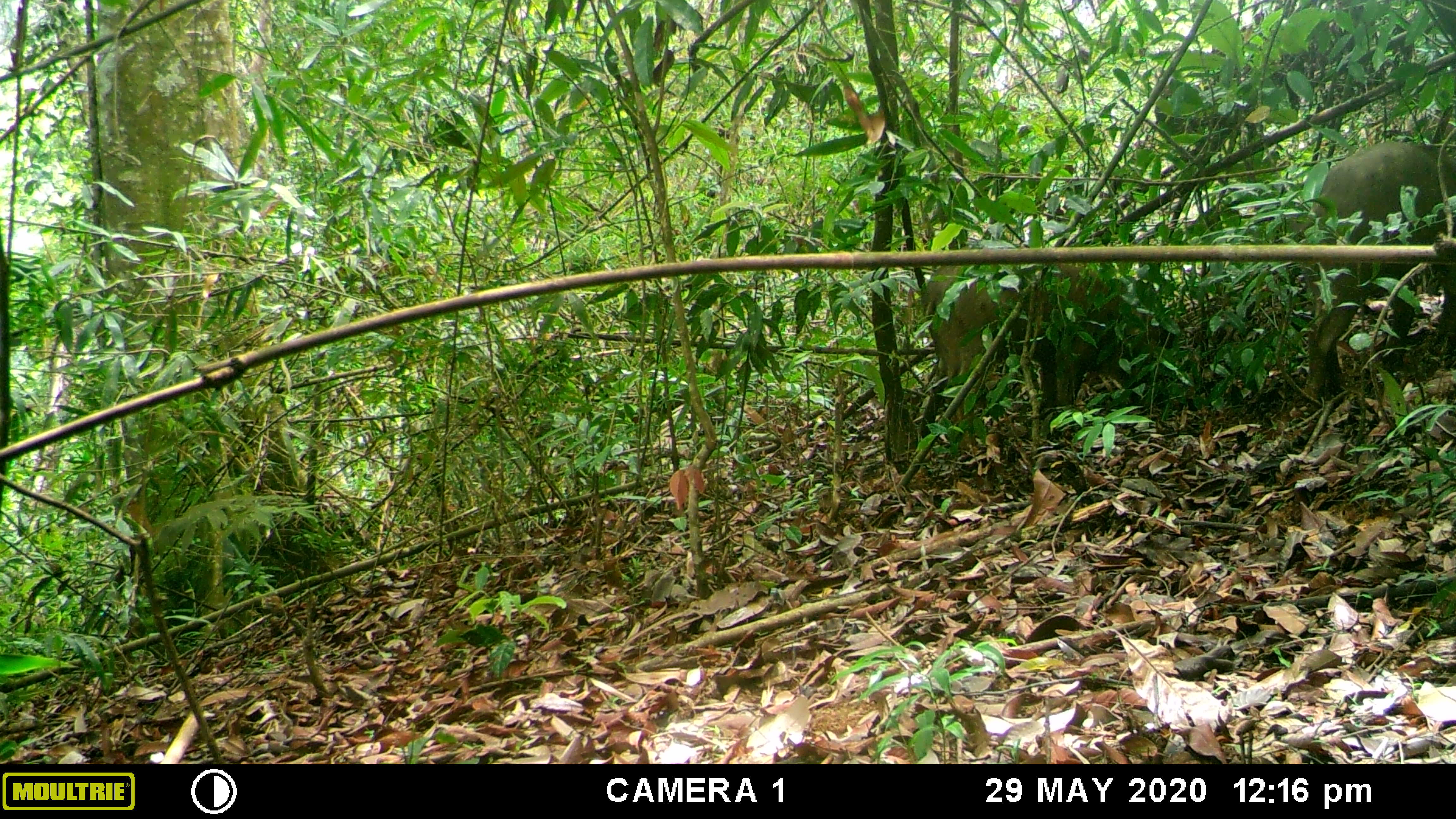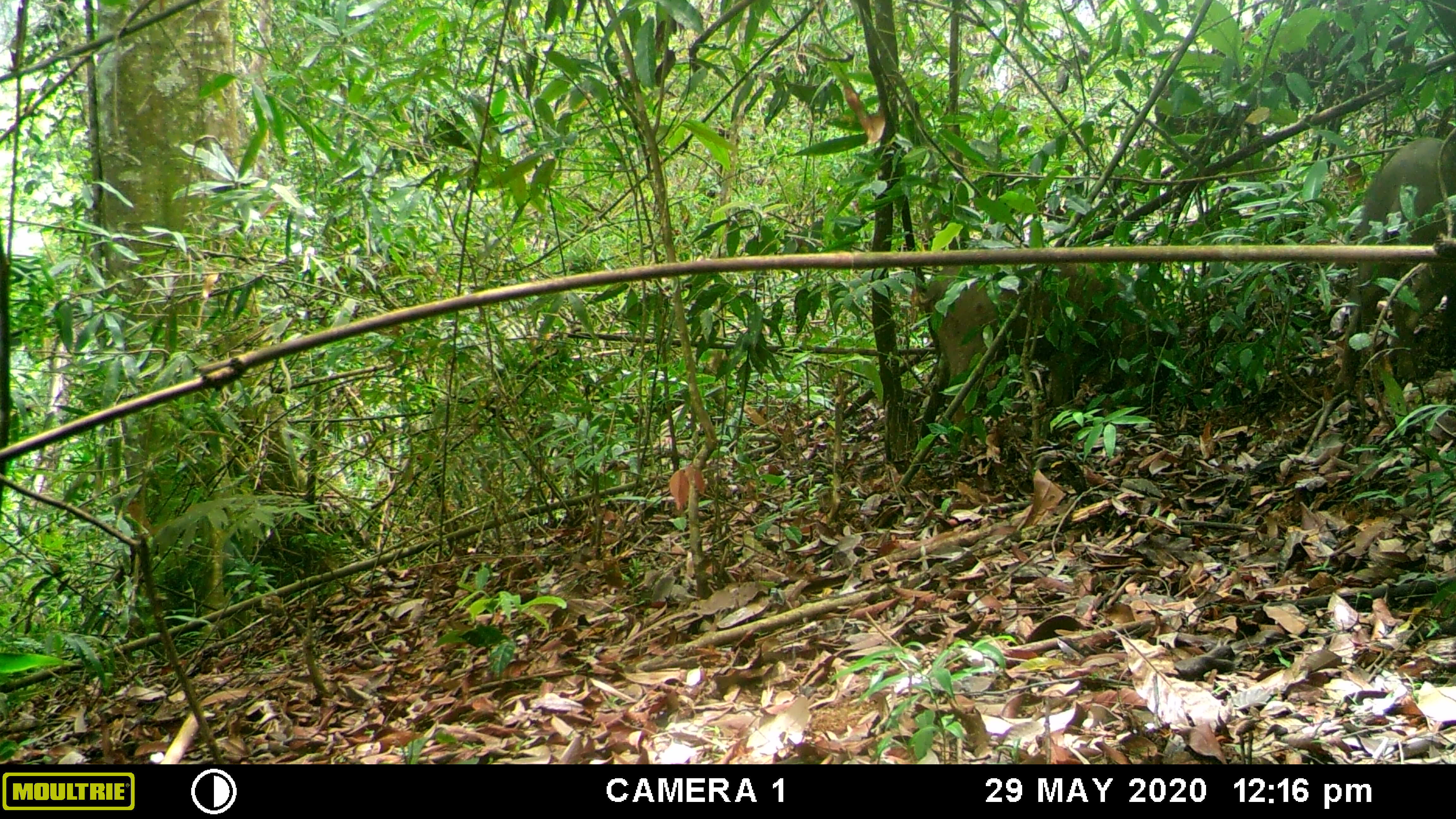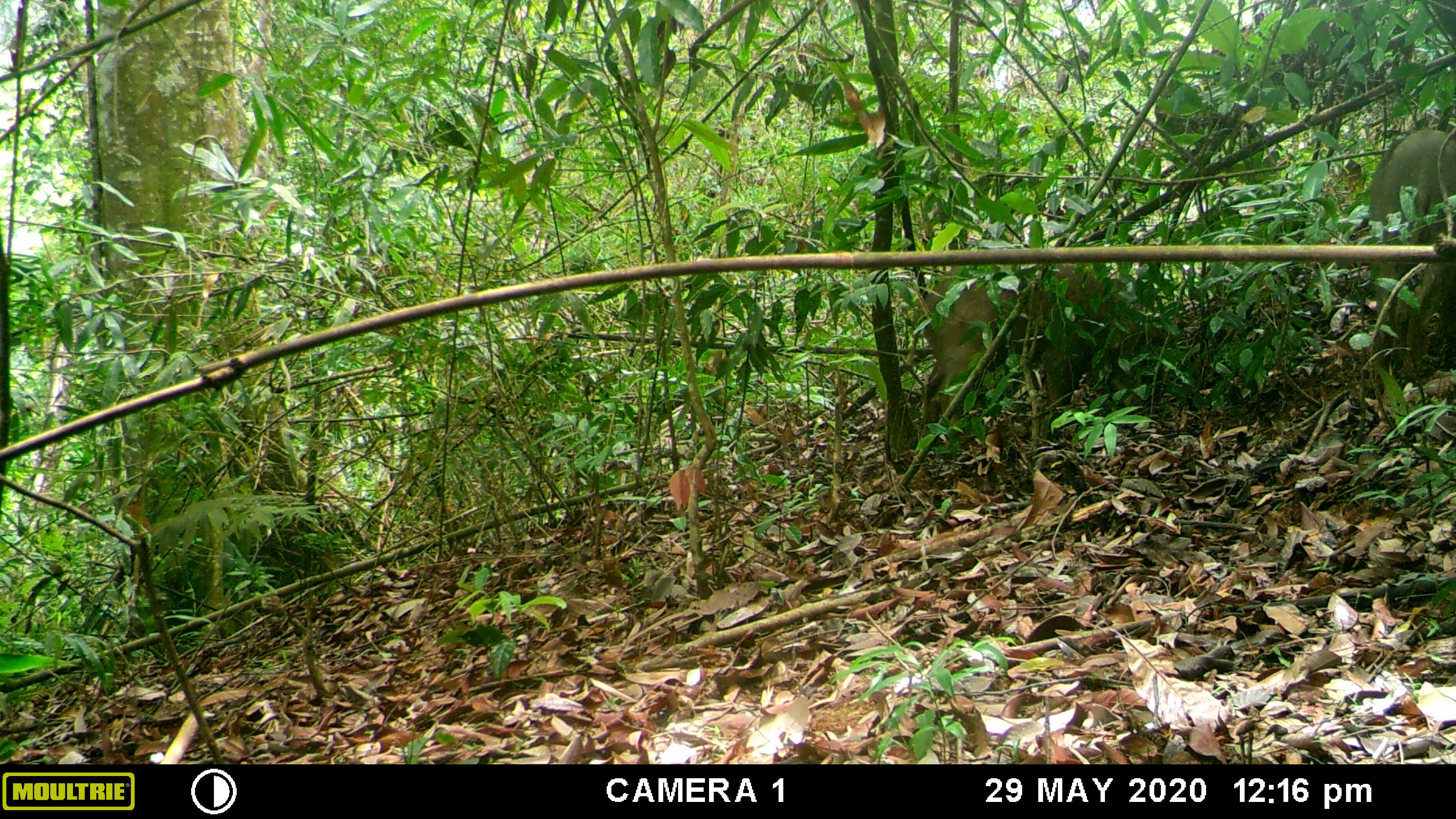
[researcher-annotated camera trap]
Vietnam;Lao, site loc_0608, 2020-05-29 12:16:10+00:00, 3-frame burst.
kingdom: Animalia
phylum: Chordata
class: Mammalia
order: Artiodactyla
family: Suidae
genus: Sus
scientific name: Sus scrofa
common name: eurasian wild pig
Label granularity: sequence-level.